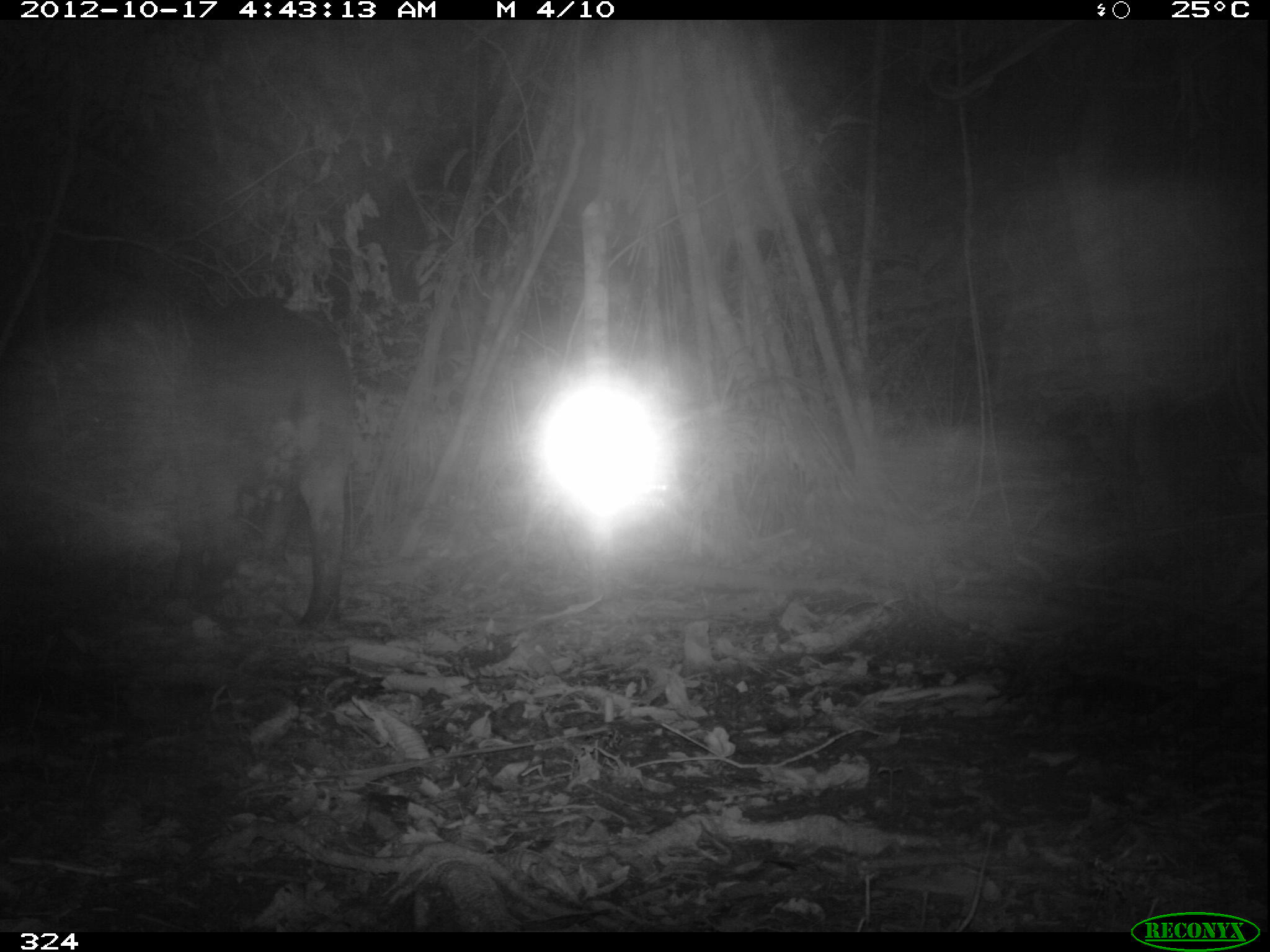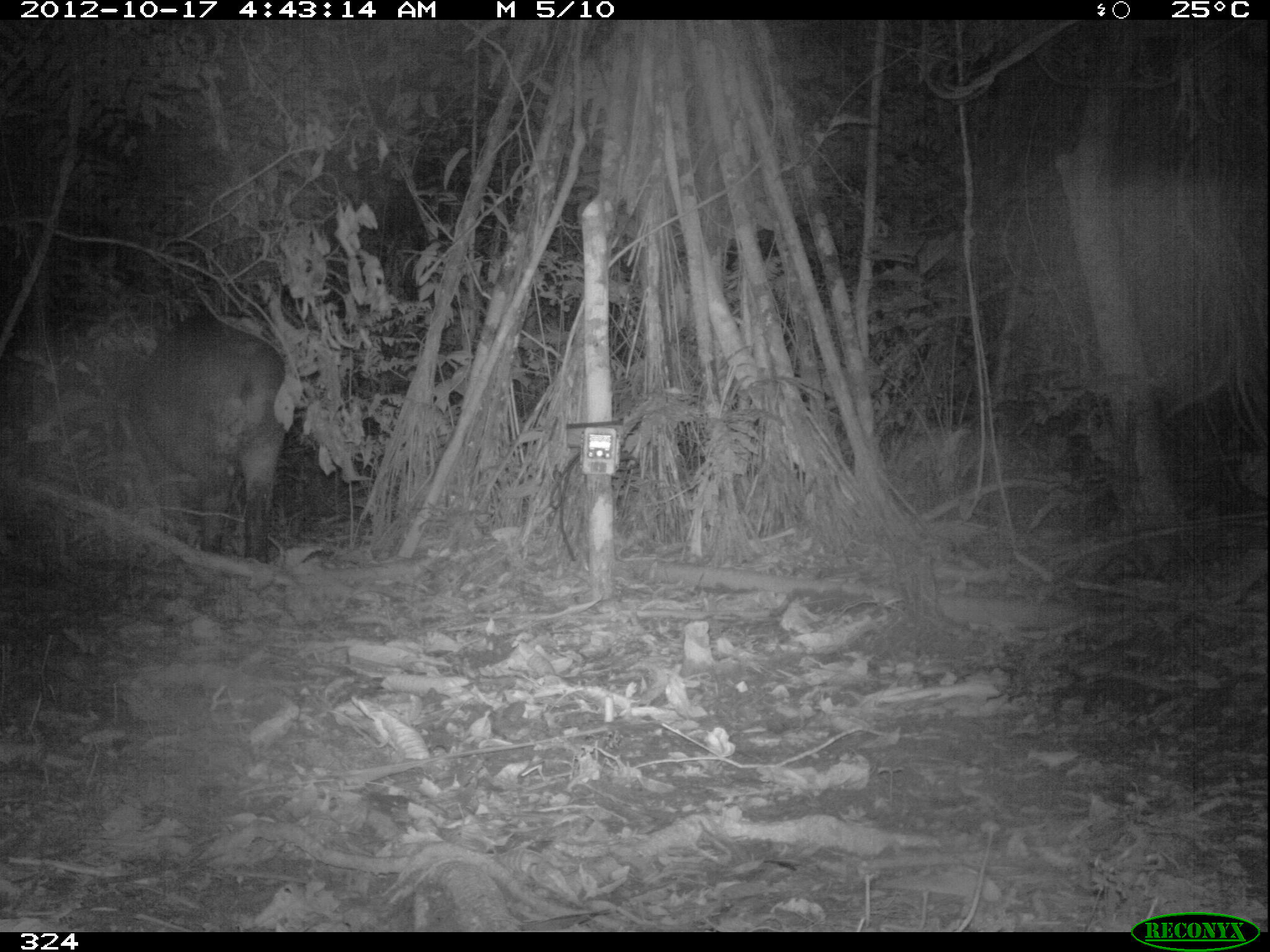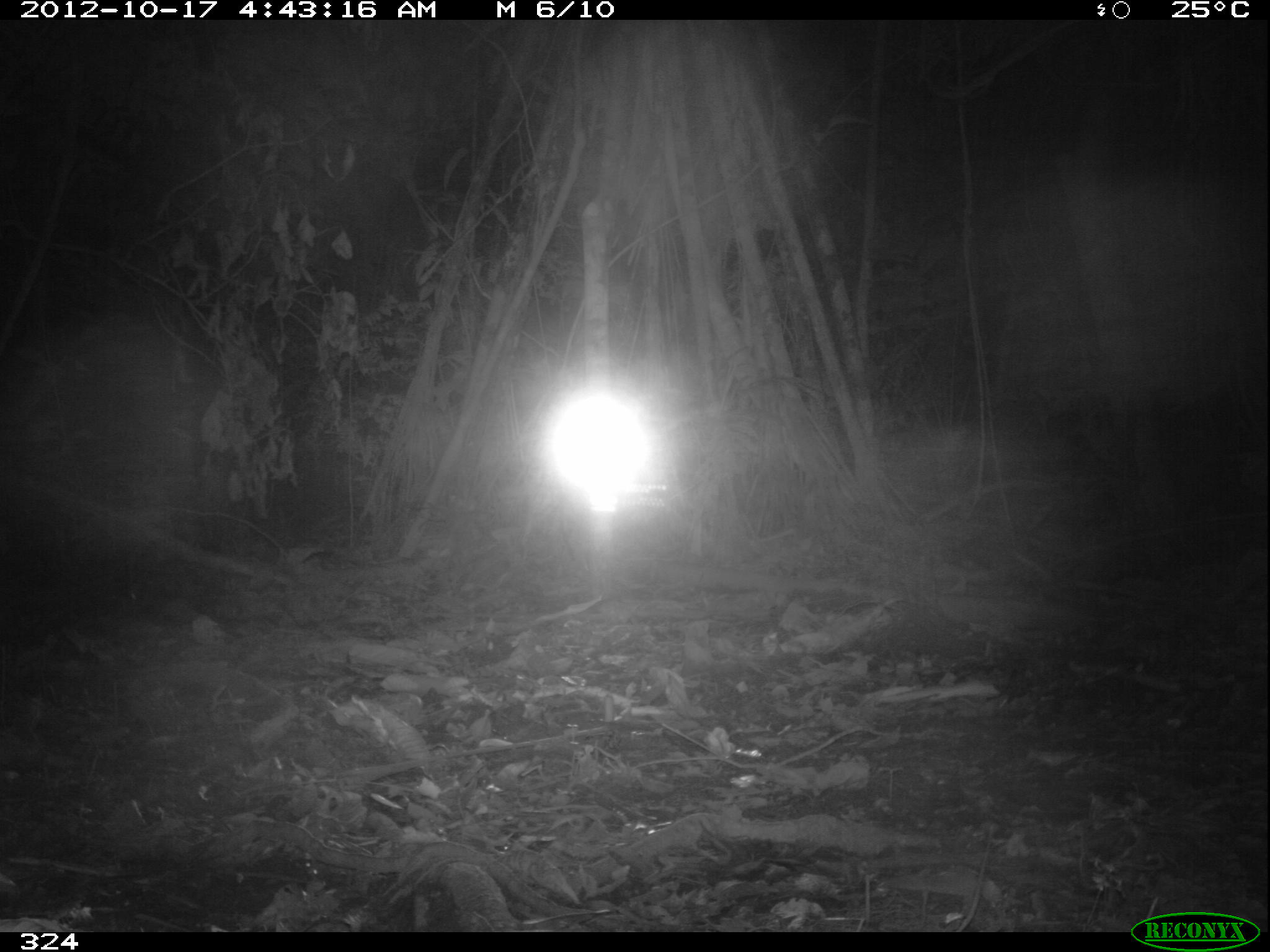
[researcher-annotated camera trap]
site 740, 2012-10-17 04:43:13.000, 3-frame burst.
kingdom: Animalia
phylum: Chordata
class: Mammalia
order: Perissodactyla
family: Tapiridae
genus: Tapirus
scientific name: Tapirus terrestris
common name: south american tapir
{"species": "Tapirus terrestris (south american tapir)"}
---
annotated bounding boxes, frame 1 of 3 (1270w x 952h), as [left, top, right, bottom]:
tapirus terrestris: [154, 290, 359, 626]